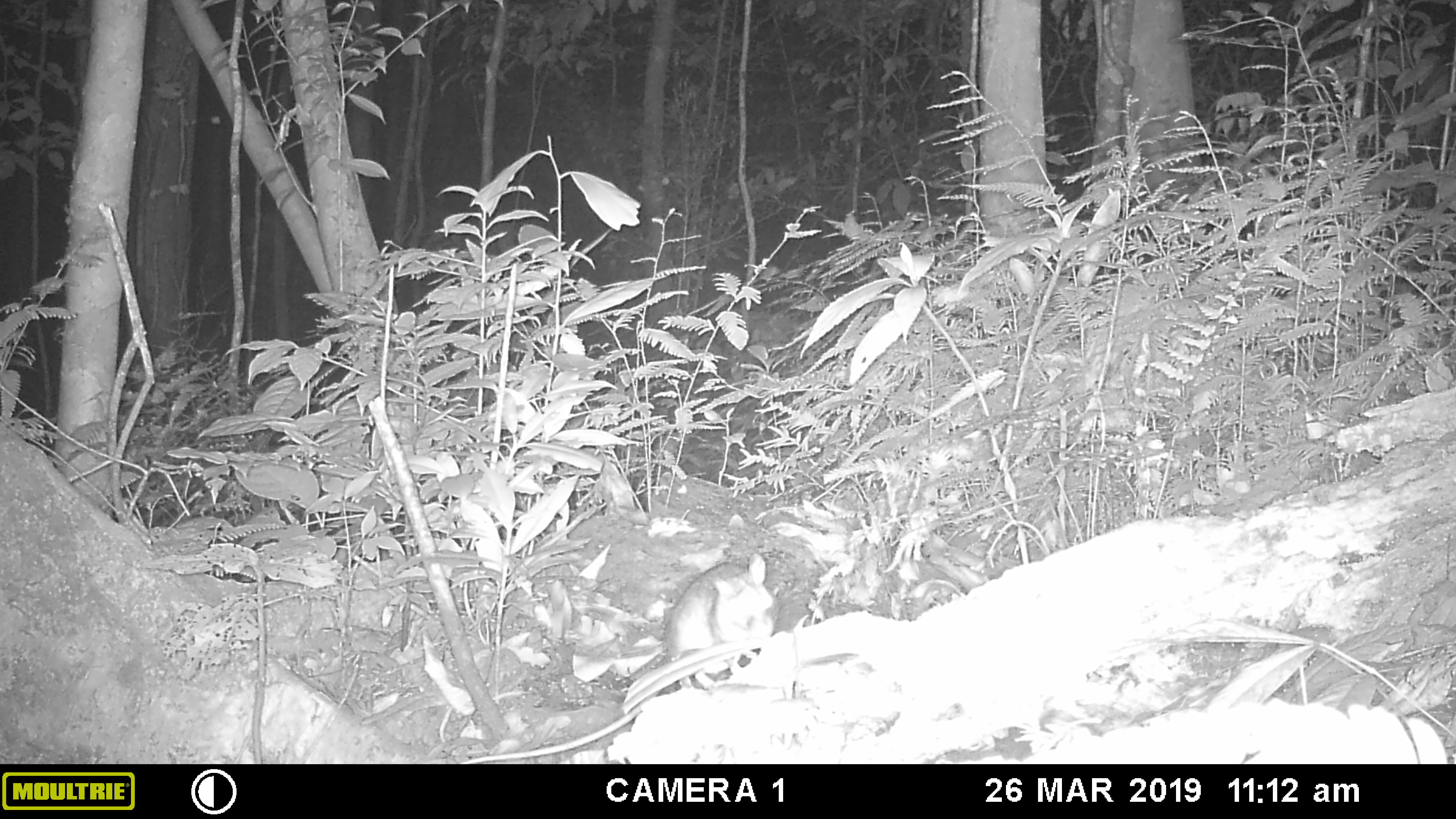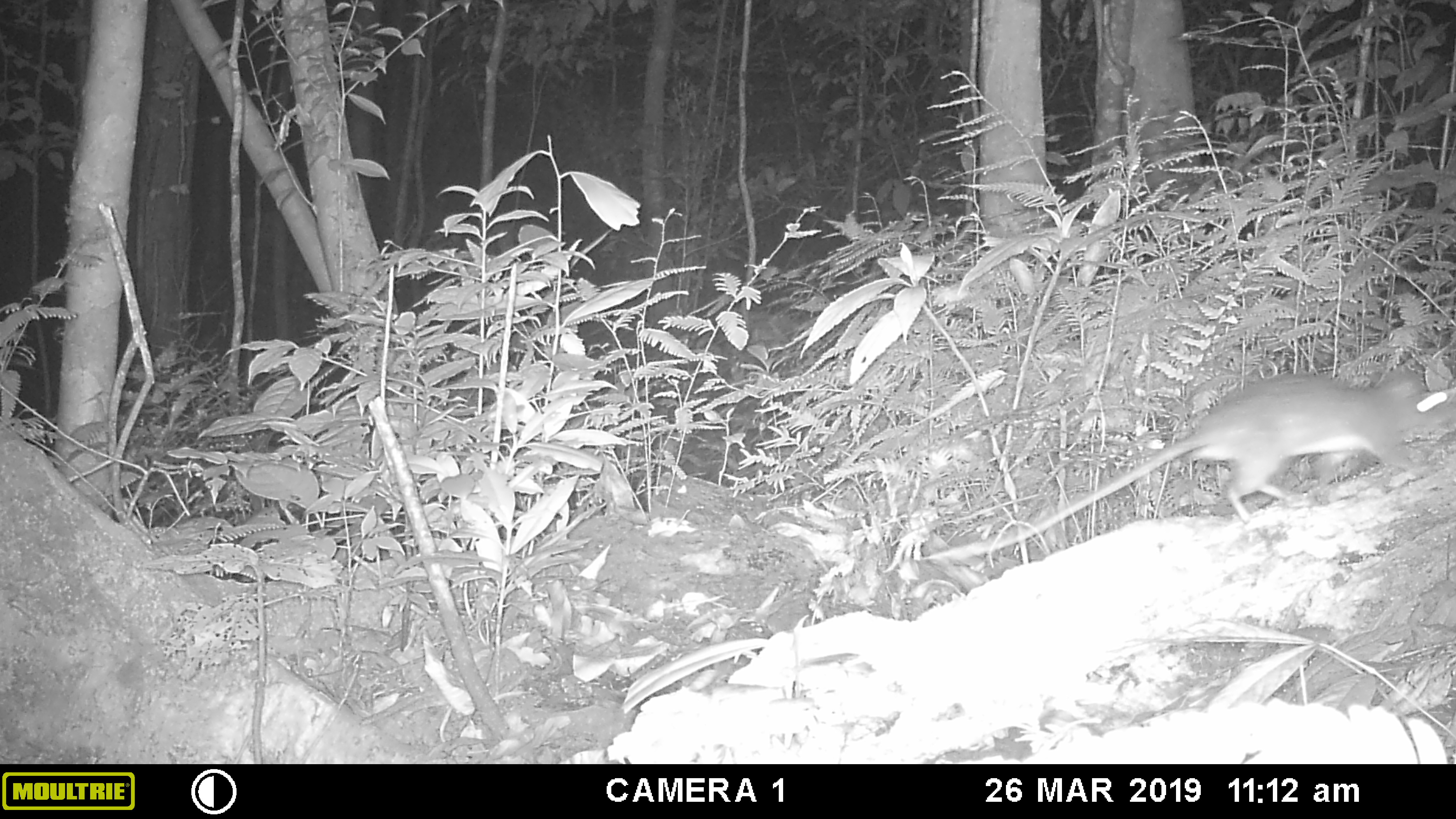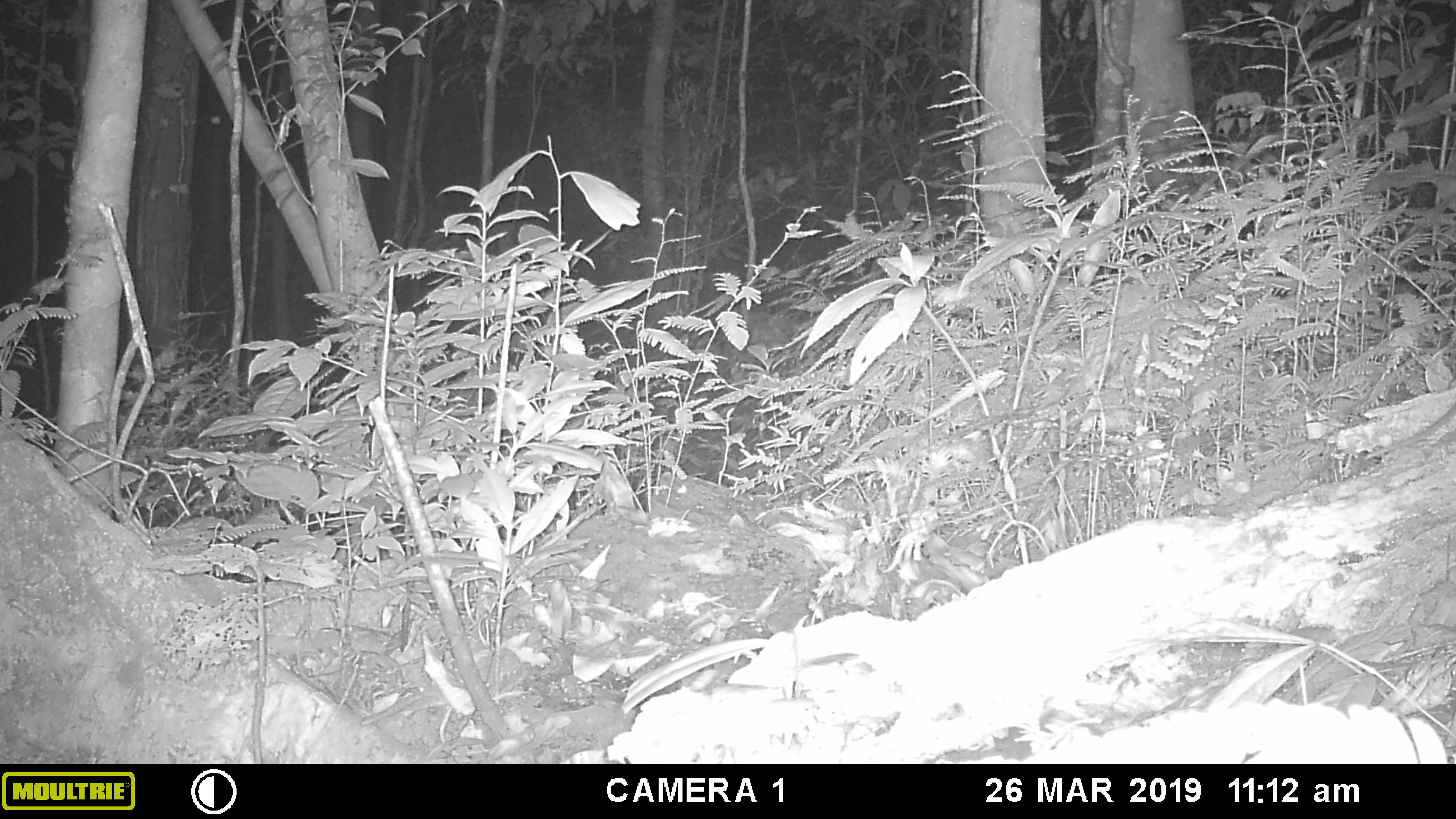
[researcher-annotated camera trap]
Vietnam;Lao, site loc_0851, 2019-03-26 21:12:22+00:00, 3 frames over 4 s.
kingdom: Animalia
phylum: Chordata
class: Mammalia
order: Rodentia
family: Muridae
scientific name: Muridae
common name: old-world mice and rats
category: unidentified murid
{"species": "unidentified murid (old-world mice and rats) (Muridae)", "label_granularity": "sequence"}